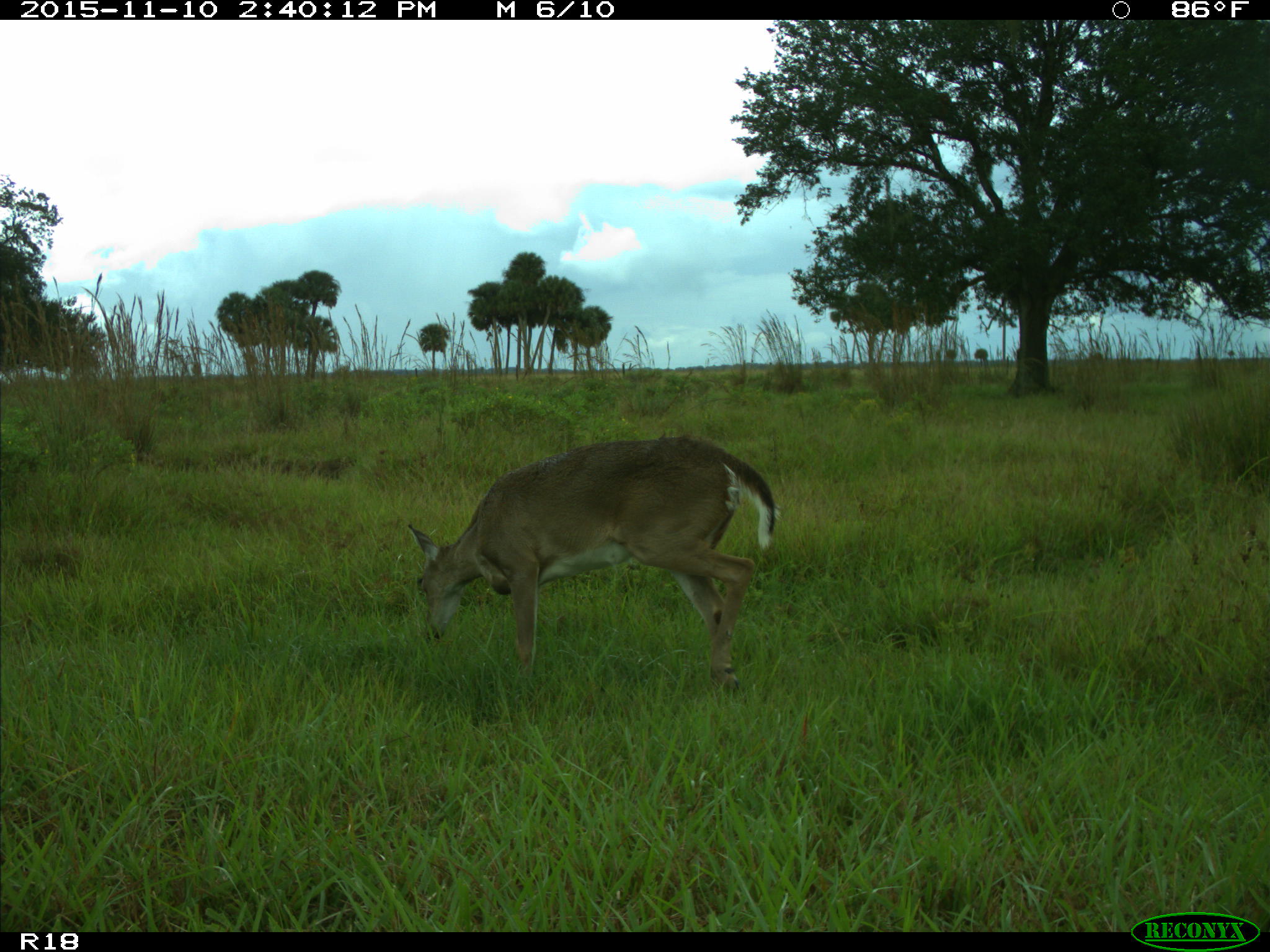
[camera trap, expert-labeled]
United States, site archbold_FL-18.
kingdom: Animalia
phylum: Chordata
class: Mammalia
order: Artiodactyla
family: Cervidae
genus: Odocoileus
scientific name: Odocoileus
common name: deer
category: unidentified deer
Unidentified deer (deer) (Odocoileus).